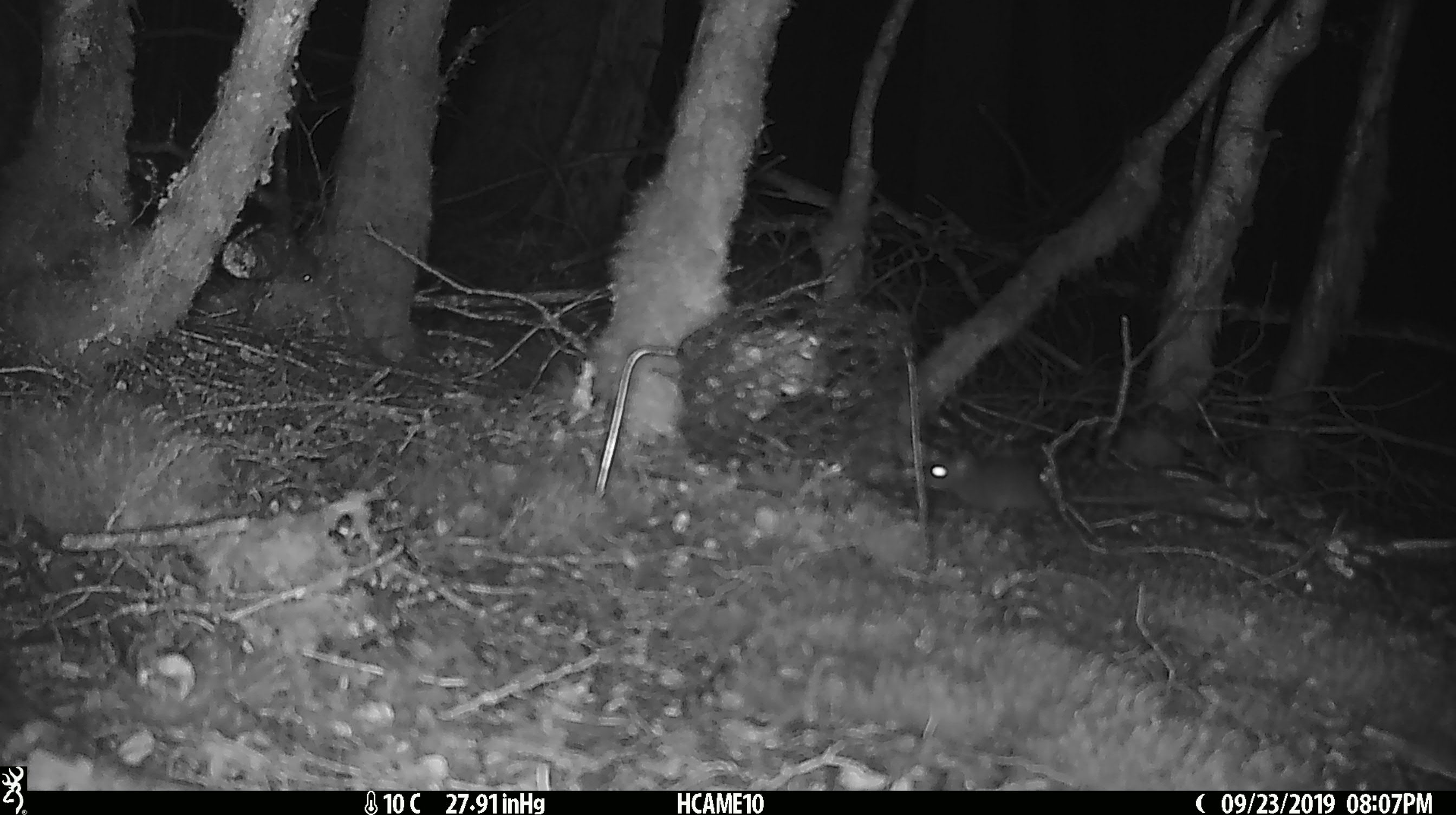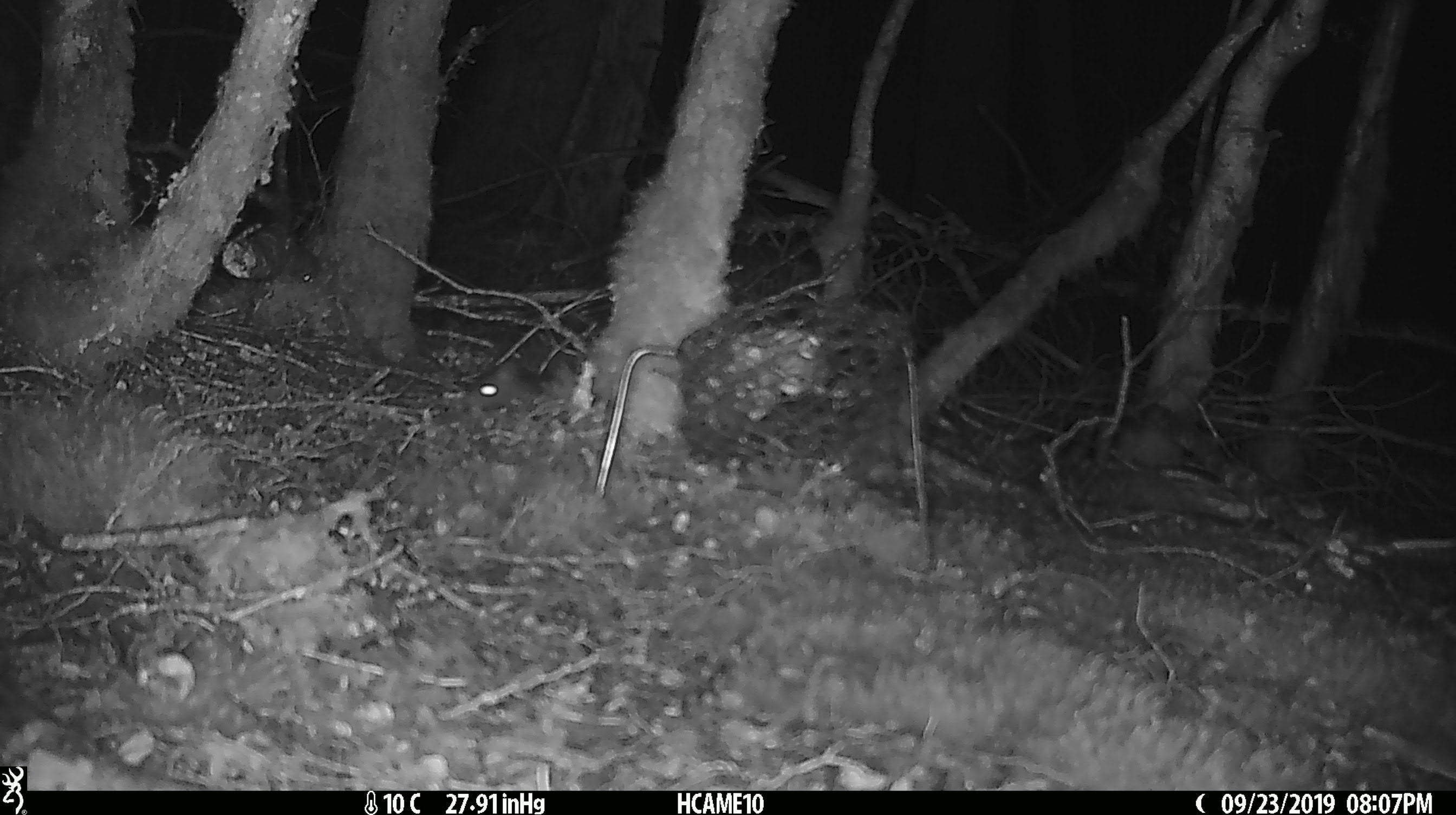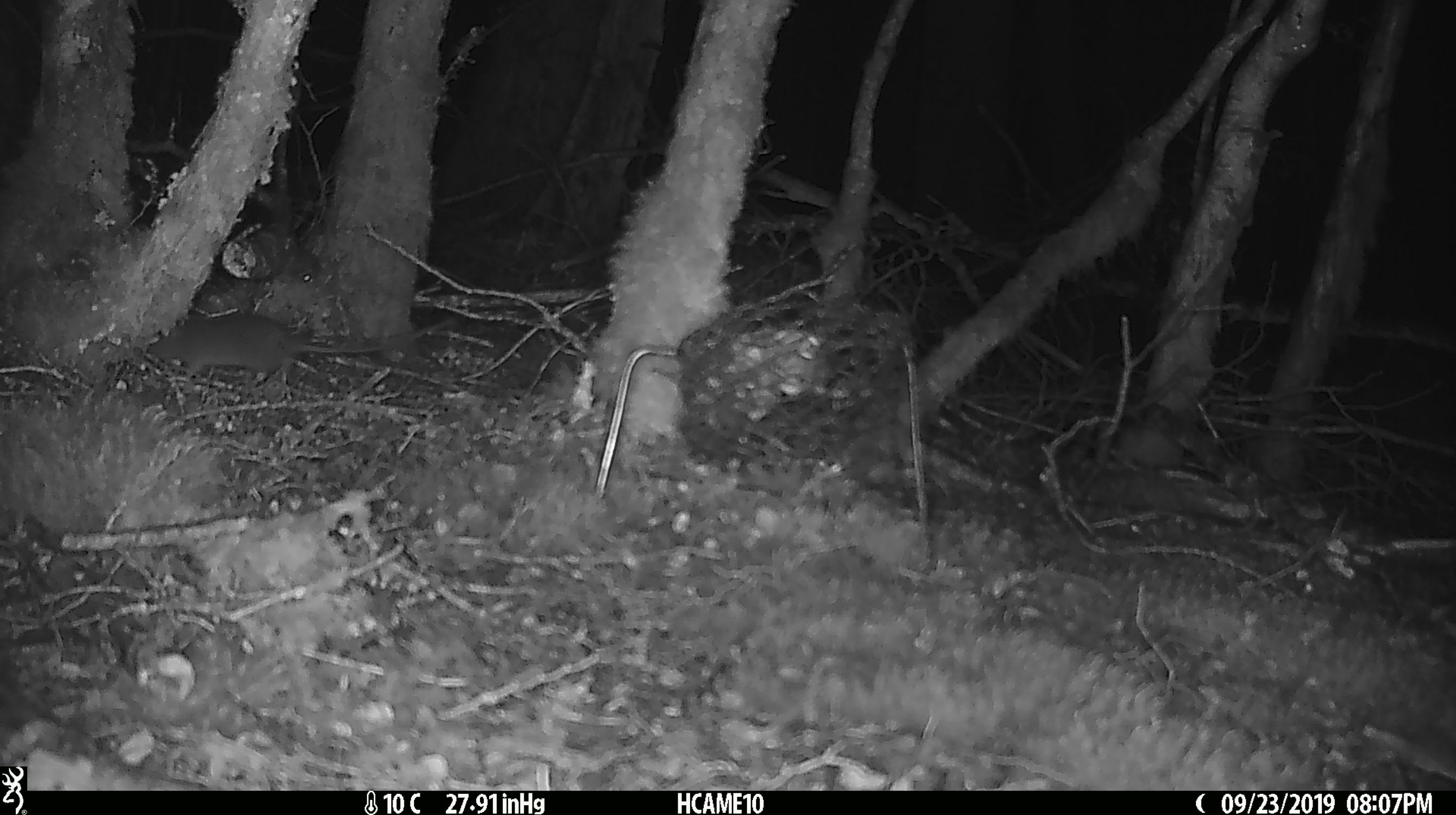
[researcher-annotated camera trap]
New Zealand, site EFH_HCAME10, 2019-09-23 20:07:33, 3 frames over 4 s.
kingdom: Animalia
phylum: Chordata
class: Mammalia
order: Rodentia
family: Muridae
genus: Rattus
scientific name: Rattus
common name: rat